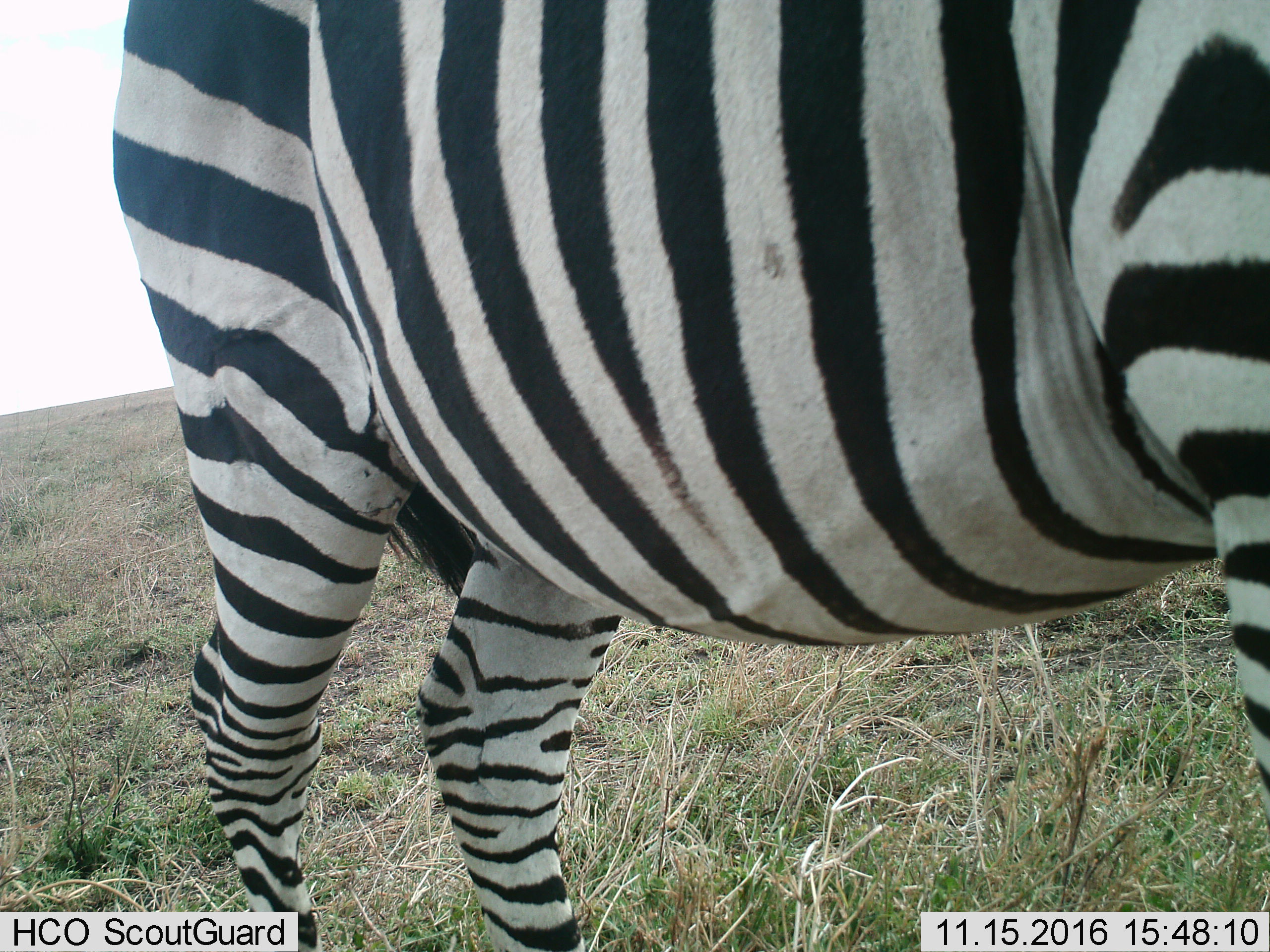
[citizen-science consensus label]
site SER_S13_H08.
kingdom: Animalia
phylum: Chordata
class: Mammalia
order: Perissodactyla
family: Equidae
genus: Equus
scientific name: Equus quagga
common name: plains zebra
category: zebraplains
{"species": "zebraplains (plains zebra) (Equus quagga)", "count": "1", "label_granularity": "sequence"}